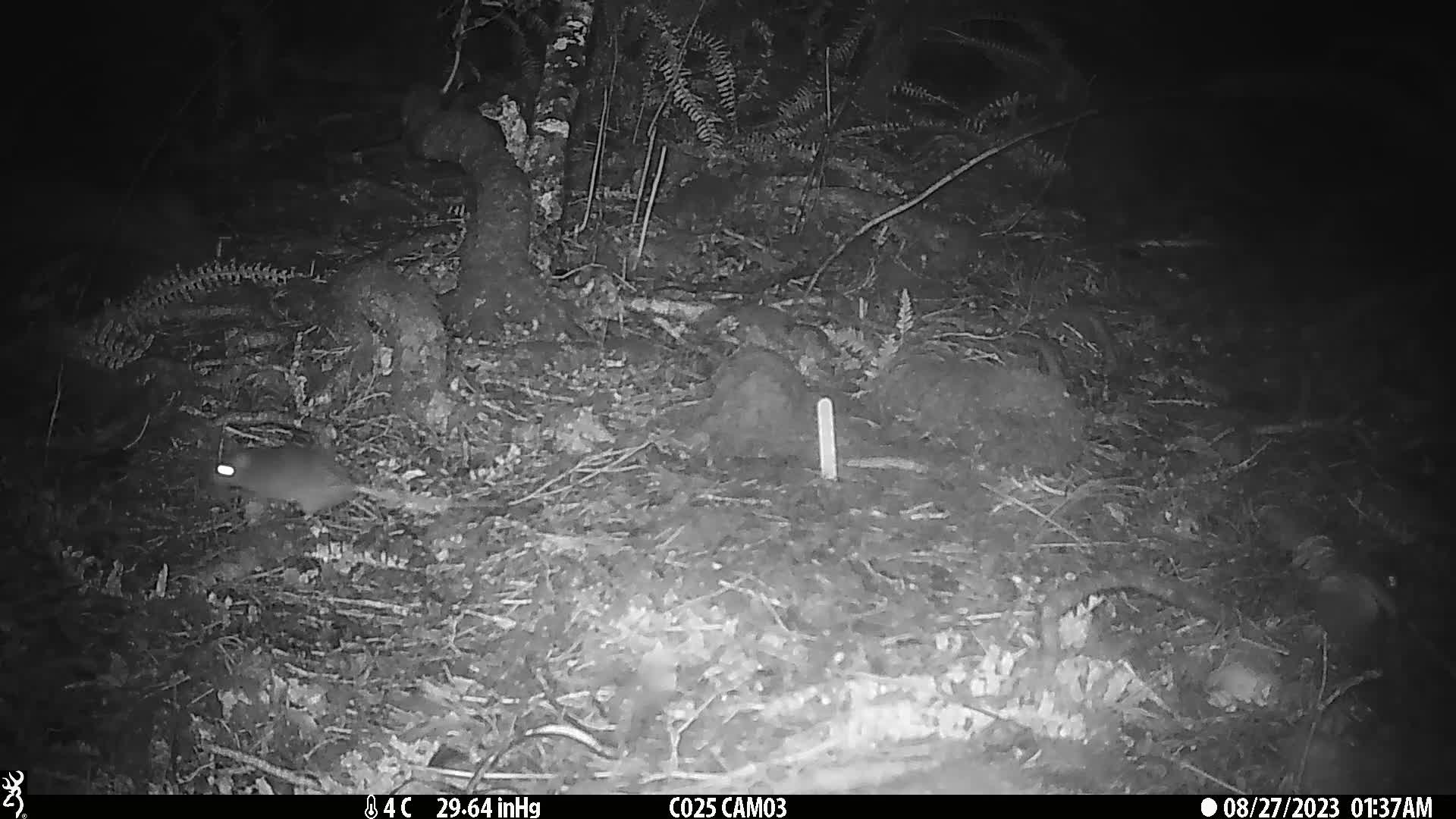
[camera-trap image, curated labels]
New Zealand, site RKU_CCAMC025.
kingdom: Animalia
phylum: Chordata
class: Mammalia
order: Rodentia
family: Muridae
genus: Rattus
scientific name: Rattus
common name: rat